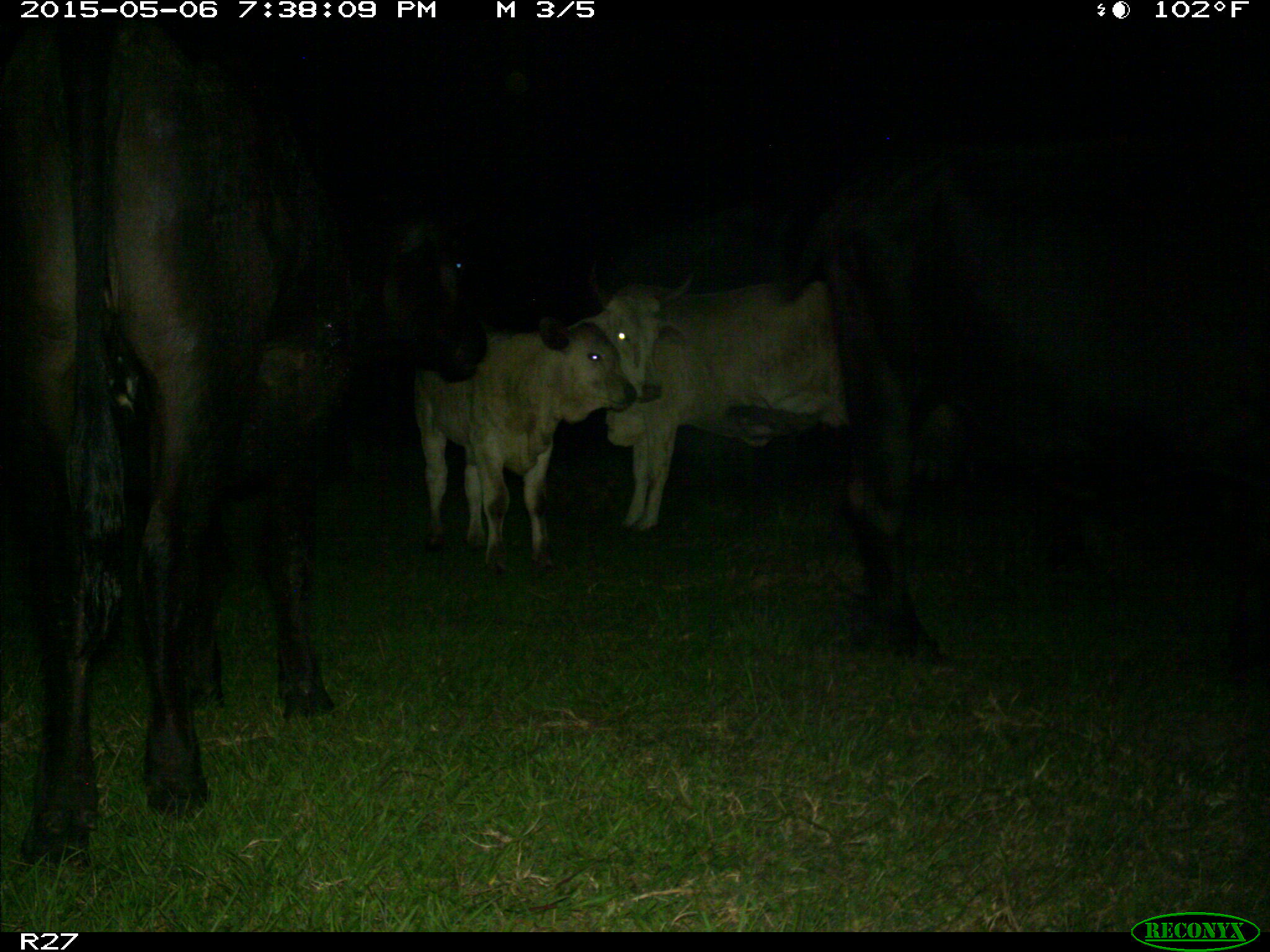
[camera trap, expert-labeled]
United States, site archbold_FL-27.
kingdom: Animalia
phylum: Chordata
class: Mammalia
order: Artiodactyla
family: Bovidae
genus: Bos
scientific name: Bos taurus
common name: domestic cow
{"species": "Bos taurus (domestic cow)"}